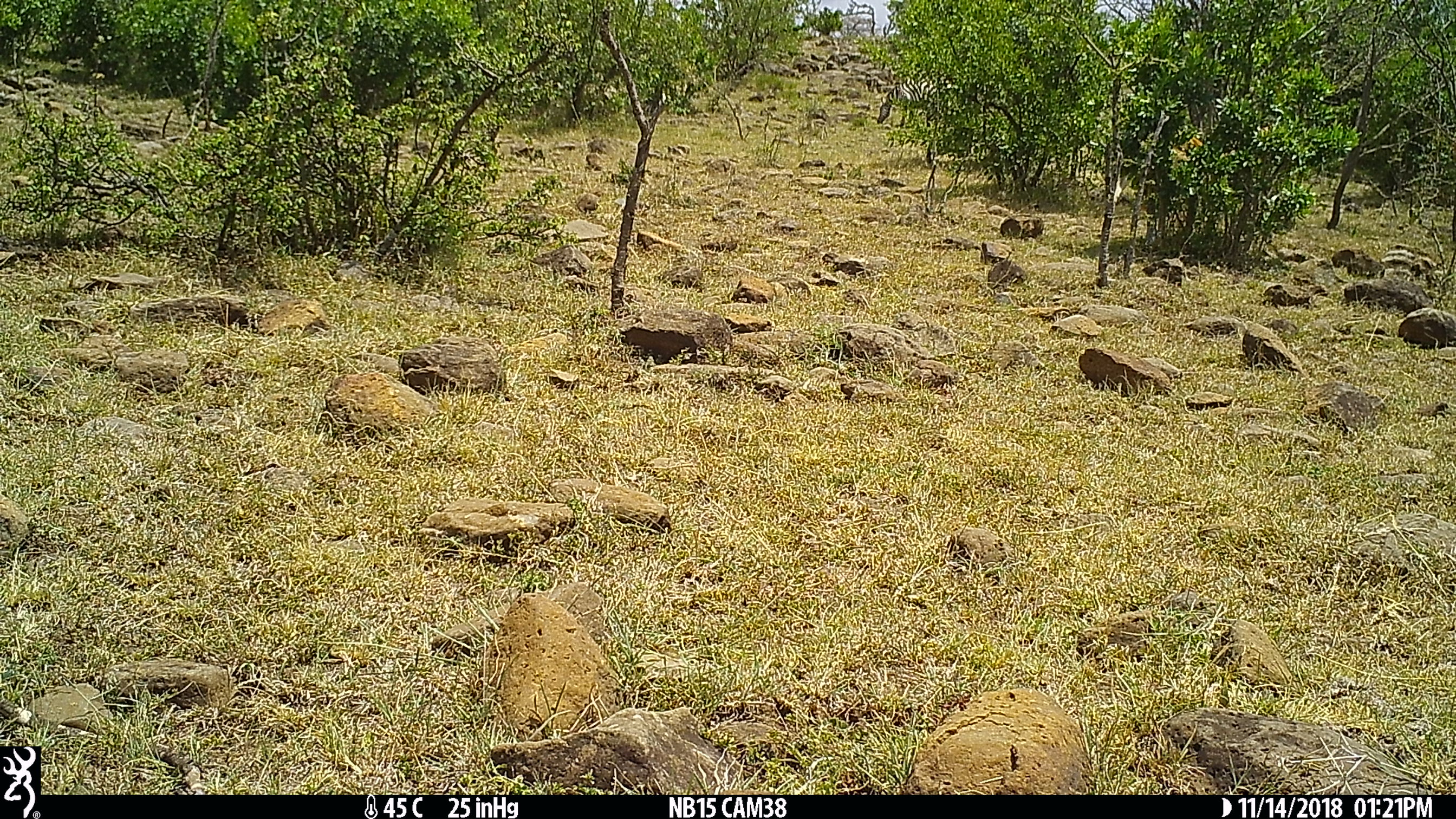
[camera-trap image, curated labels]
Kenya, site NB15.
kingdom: Animalia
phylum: Chordata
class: Mammalia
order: Perissodactyla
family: Equidae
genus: Equus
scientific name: Equus quagga burchellii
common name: burchell's zebra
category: zebra